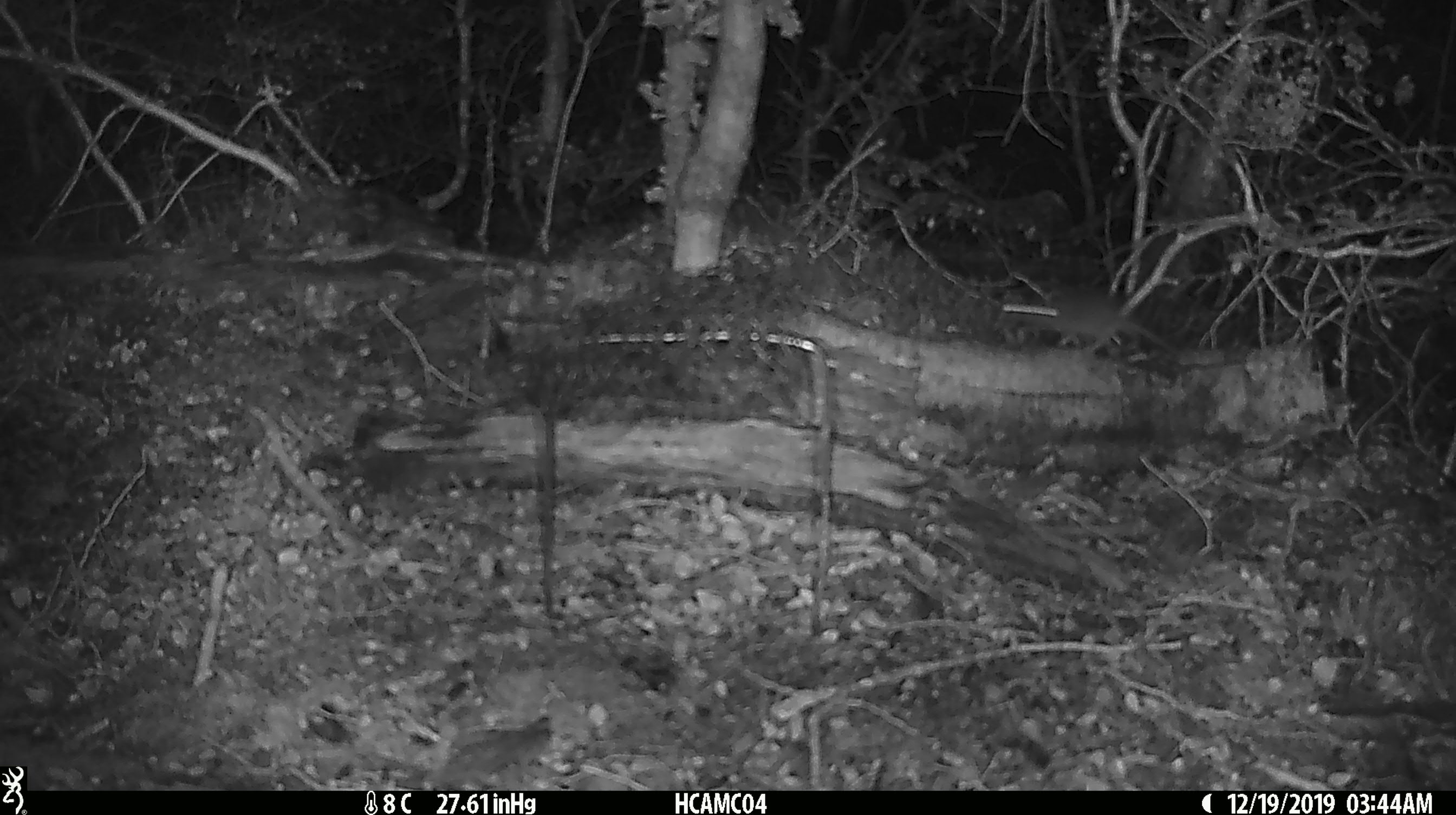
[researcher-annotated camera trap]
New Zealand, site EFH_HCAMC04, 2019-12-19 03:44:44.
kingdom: Animalia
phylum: Chordata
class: Mammalia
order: Rodentia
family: Muridae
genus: Mus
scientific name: Mus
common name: mouse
Mouse (Mus).